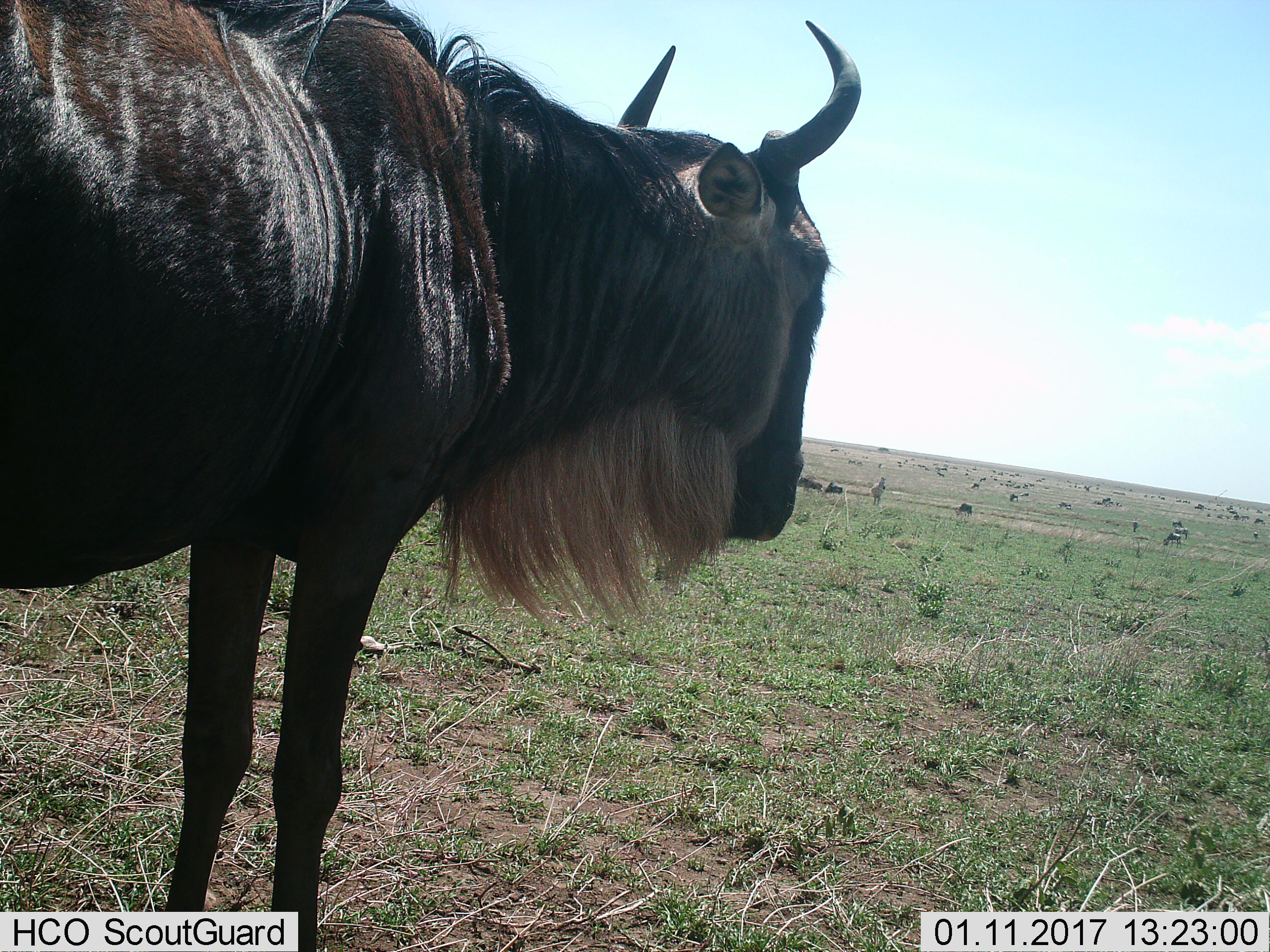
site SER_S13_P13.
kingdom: Animalia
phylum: Chordata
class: Mammalia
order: Artiodactyla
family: Bovidae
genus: Connochaetes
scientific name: Connochaetes taurinus taurinus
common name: blue wildebeest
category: wildebeestblue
Wildebeestblue (blue wildebeest) (Connochaetes taurinus taurinus), count 11-50. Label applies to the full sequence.